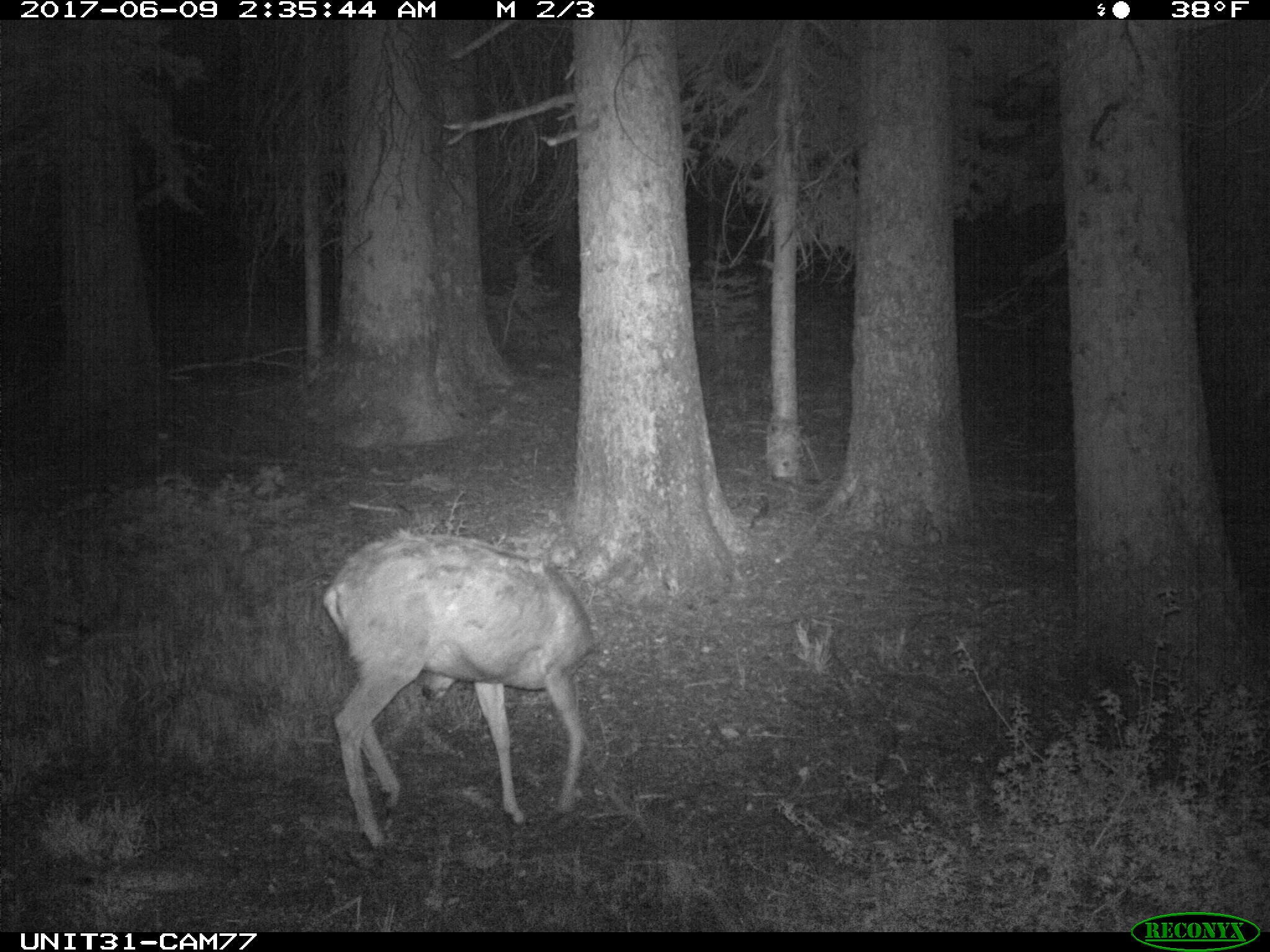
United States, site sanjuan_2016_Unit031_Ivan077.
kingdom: Animalia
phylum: Chordata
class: Mammalia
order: Artiodactyla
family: Cervidae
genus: Odocoileus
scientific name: Odocoileus hemionus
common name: mule deer